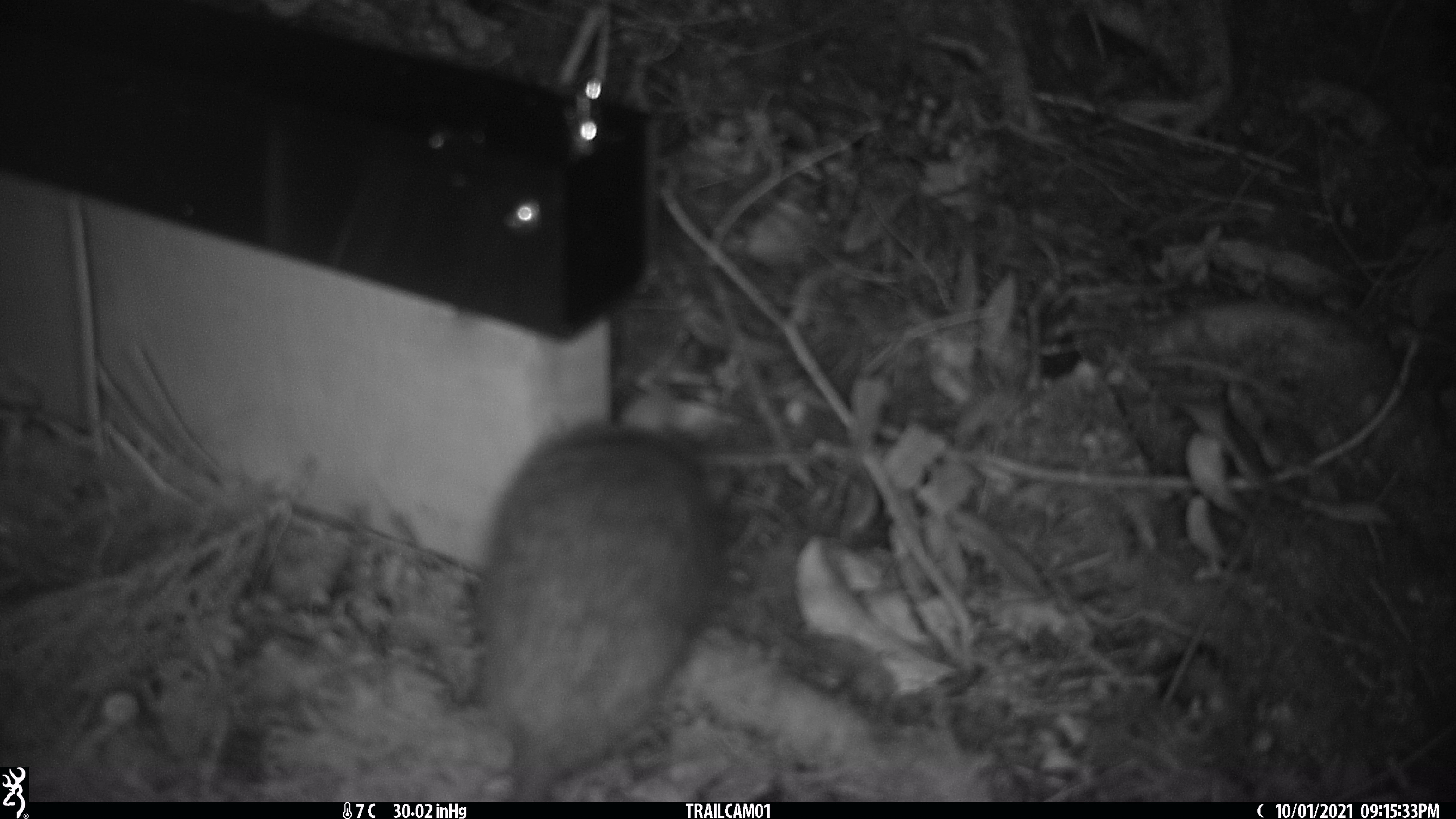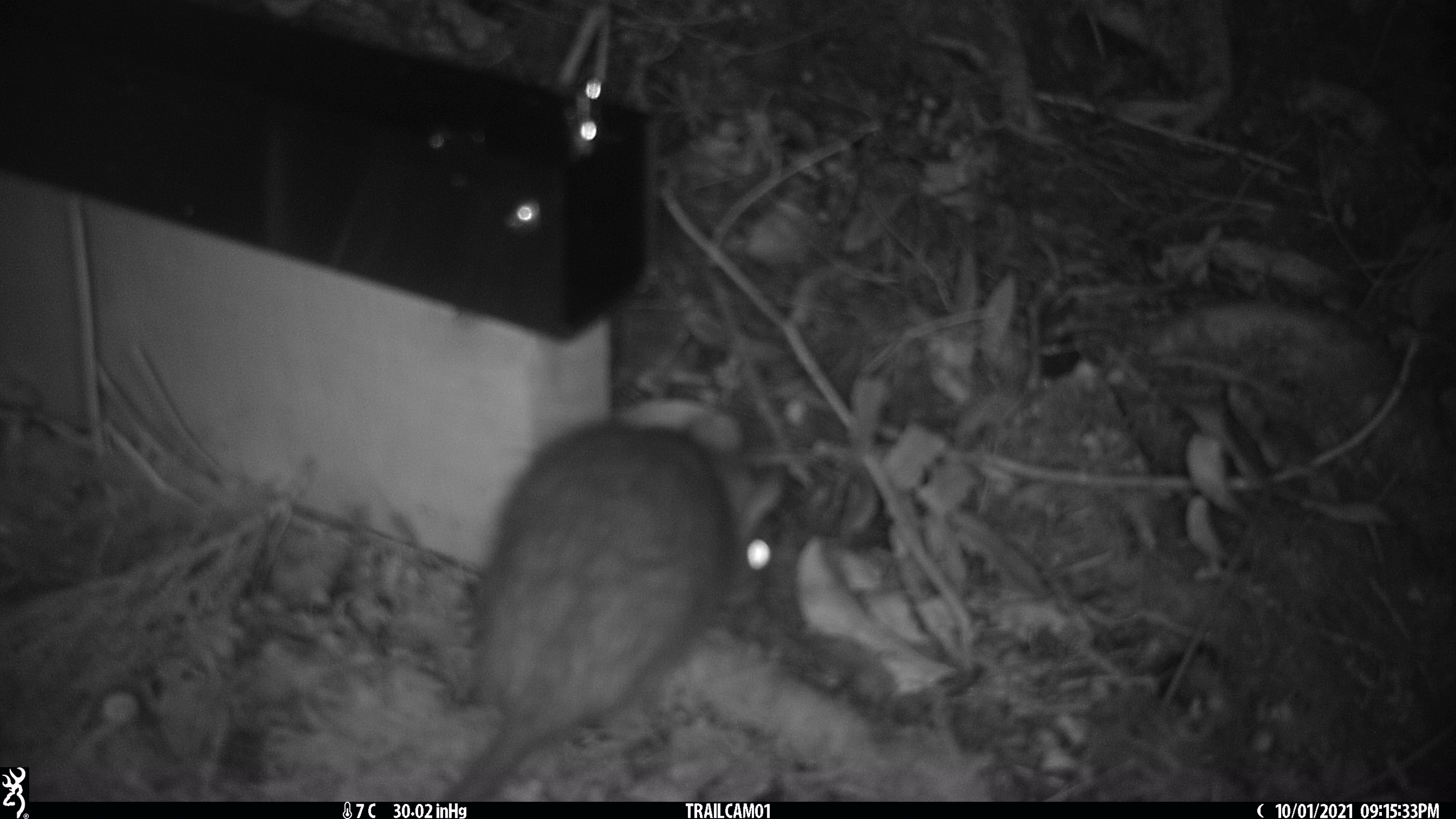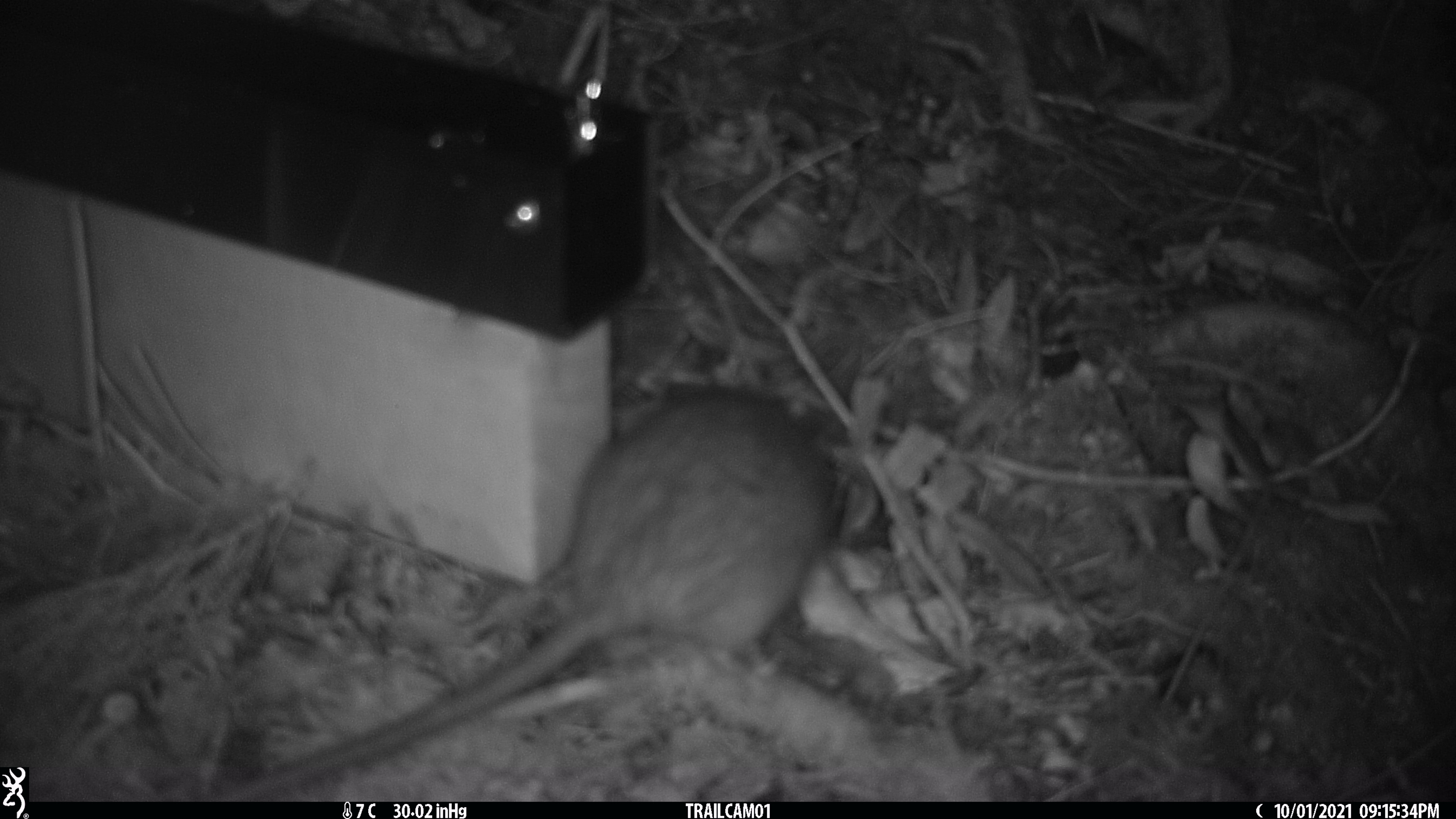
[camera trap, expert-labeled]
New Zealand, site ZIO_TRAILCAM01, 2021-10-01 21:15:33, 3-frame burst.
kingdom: Animalia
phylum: Chordata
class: Mammalia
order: Rodentia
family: Muridae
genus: Rattus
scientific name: Rattus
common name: rat